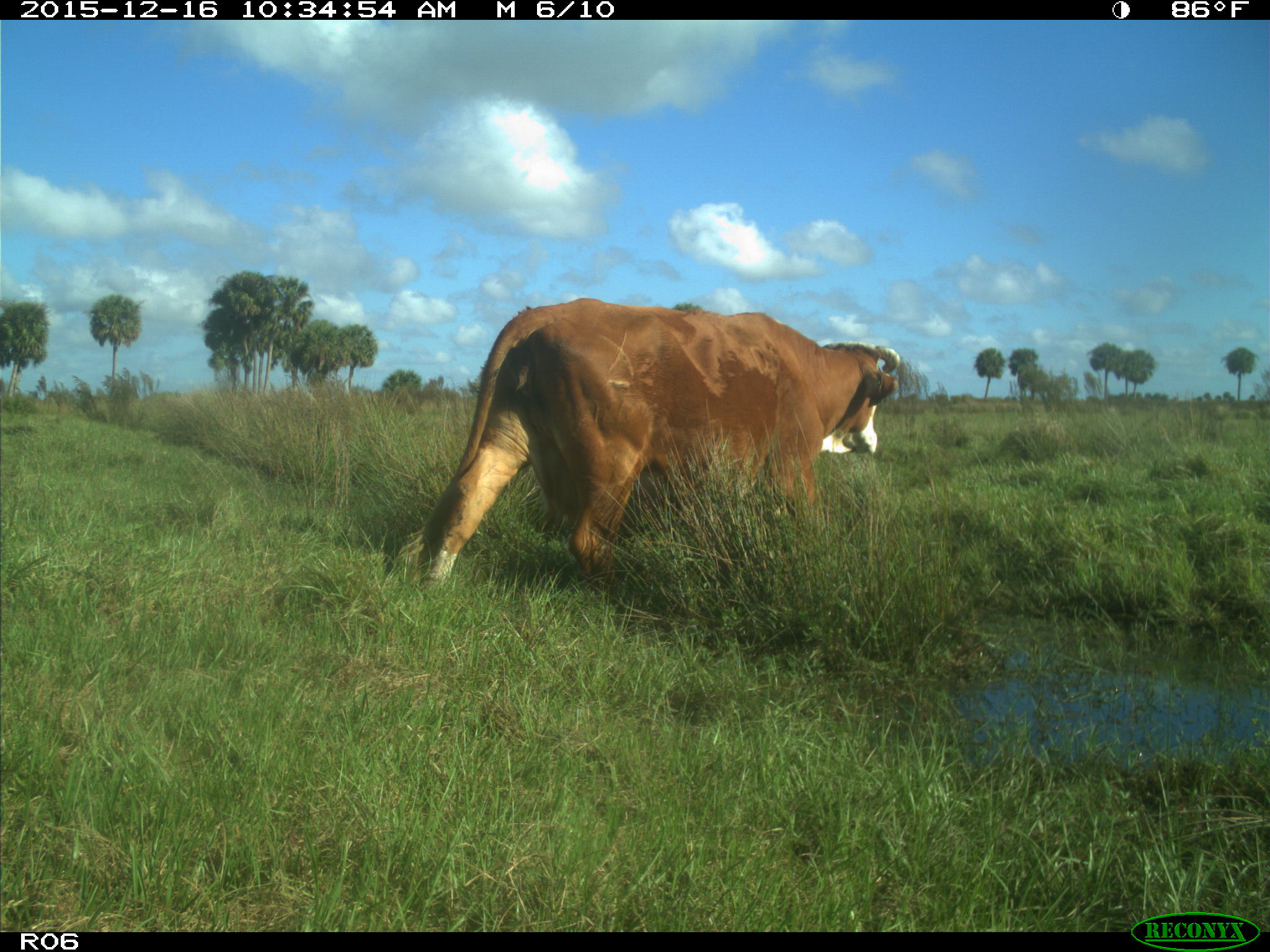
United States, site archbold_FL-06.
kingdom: Animalia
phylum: Chordata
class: Mammalia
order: Artiodactyla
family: Bovidae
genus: Bos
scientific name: Bos taurus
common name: domestic cow